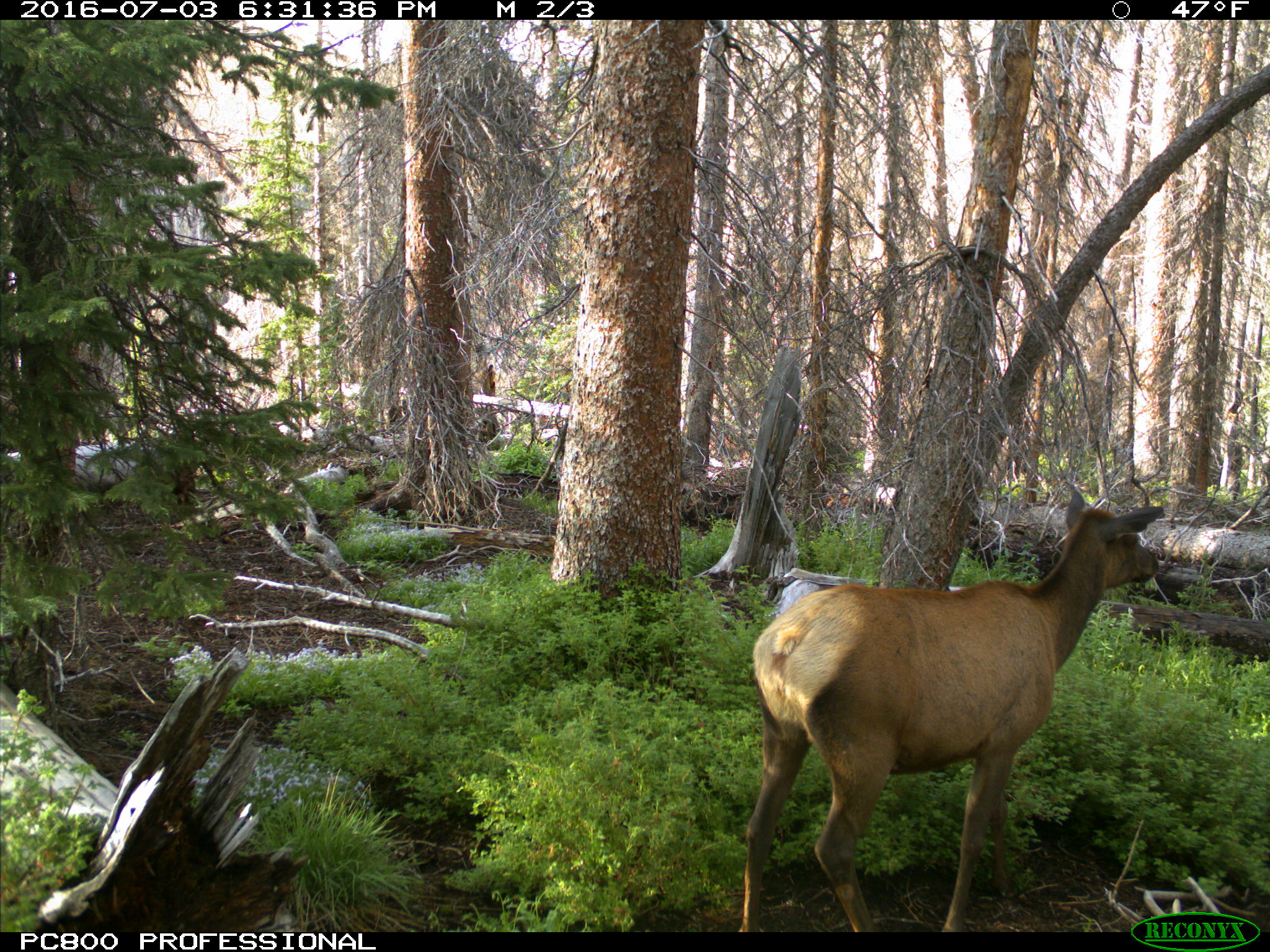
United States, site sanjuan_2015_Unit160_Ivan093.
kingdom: Animalia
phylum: Chordata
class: Mammalia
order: Artiodactyla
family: Cervidae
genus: Cervus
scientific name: Cervus elaphus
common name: red deer